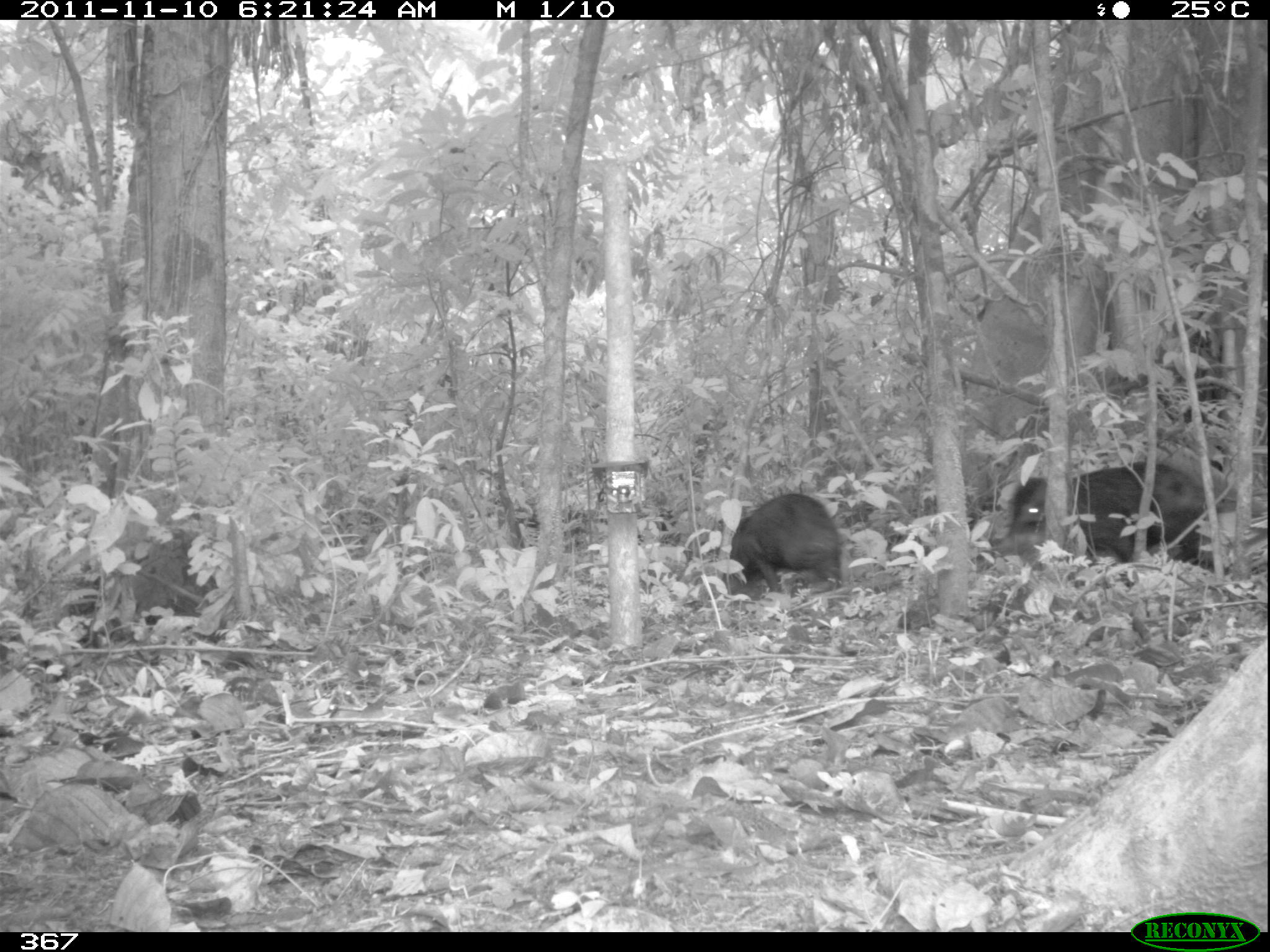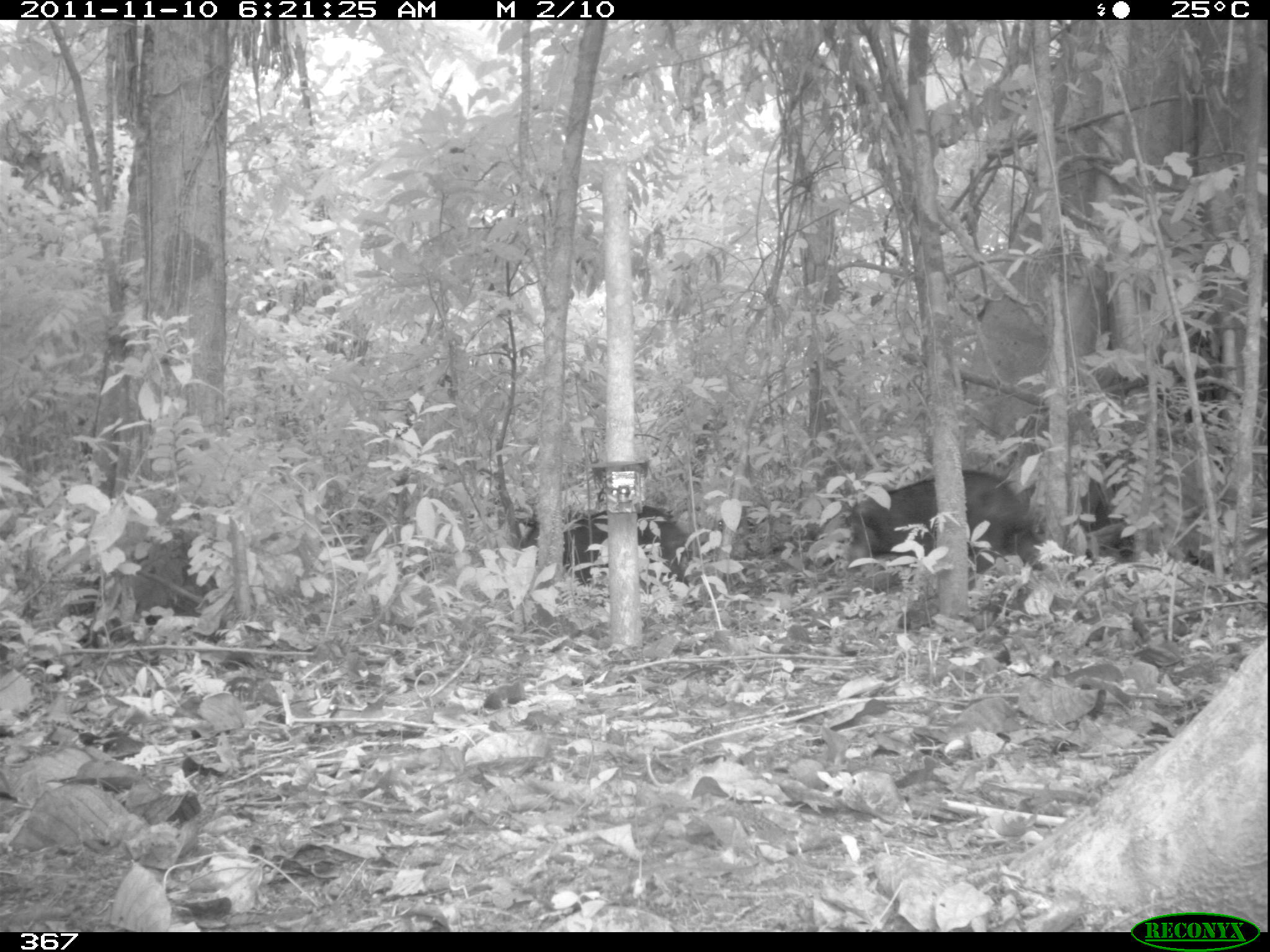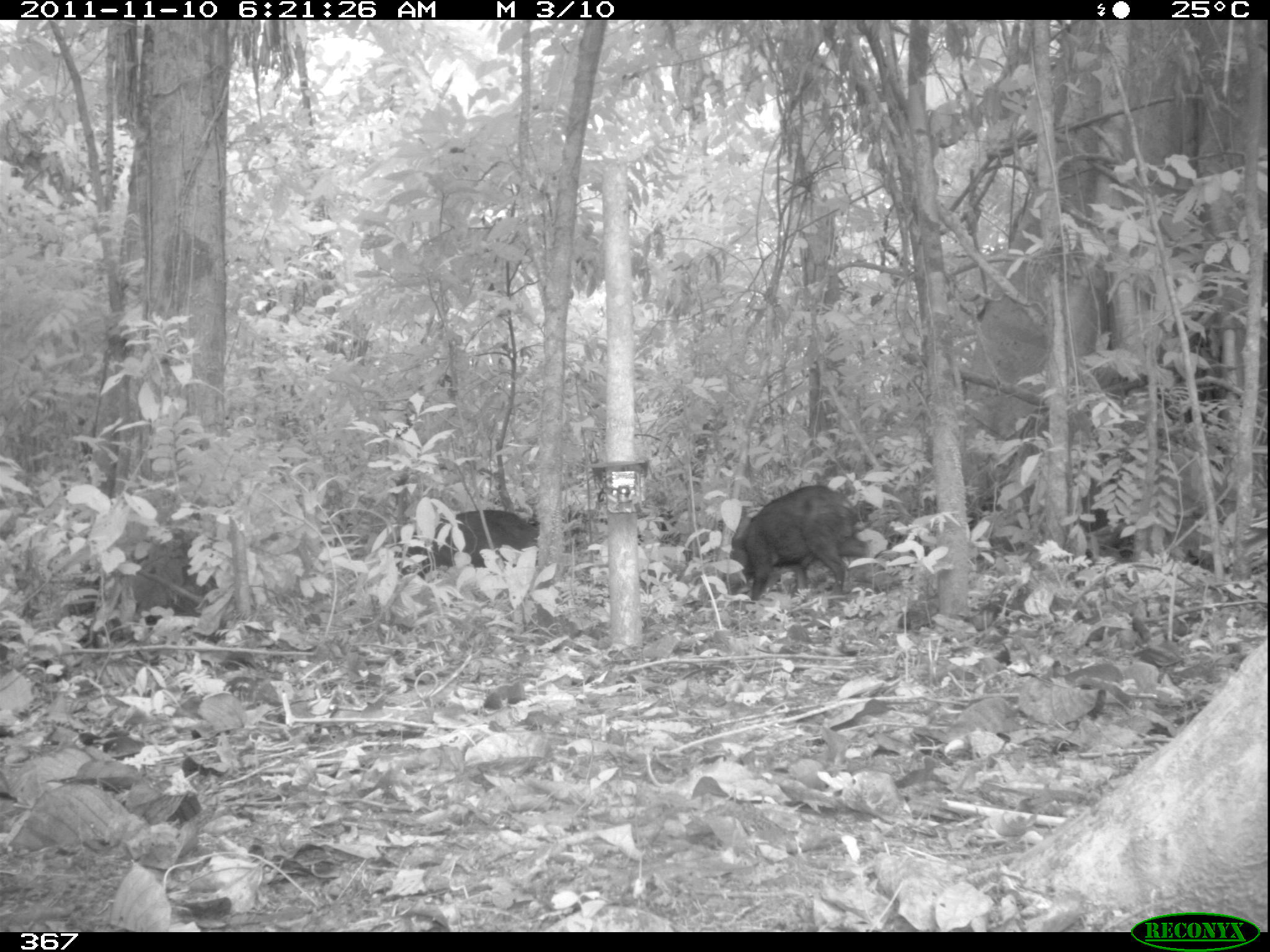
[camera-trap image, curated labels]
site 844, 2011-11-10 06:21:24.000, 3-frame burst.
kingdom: Animalia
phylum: Chordata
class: Mammalia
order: Artiodactyla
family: Tayassuidae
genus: Tayassu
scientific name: Tayassu pecari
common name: white-lipped peccary